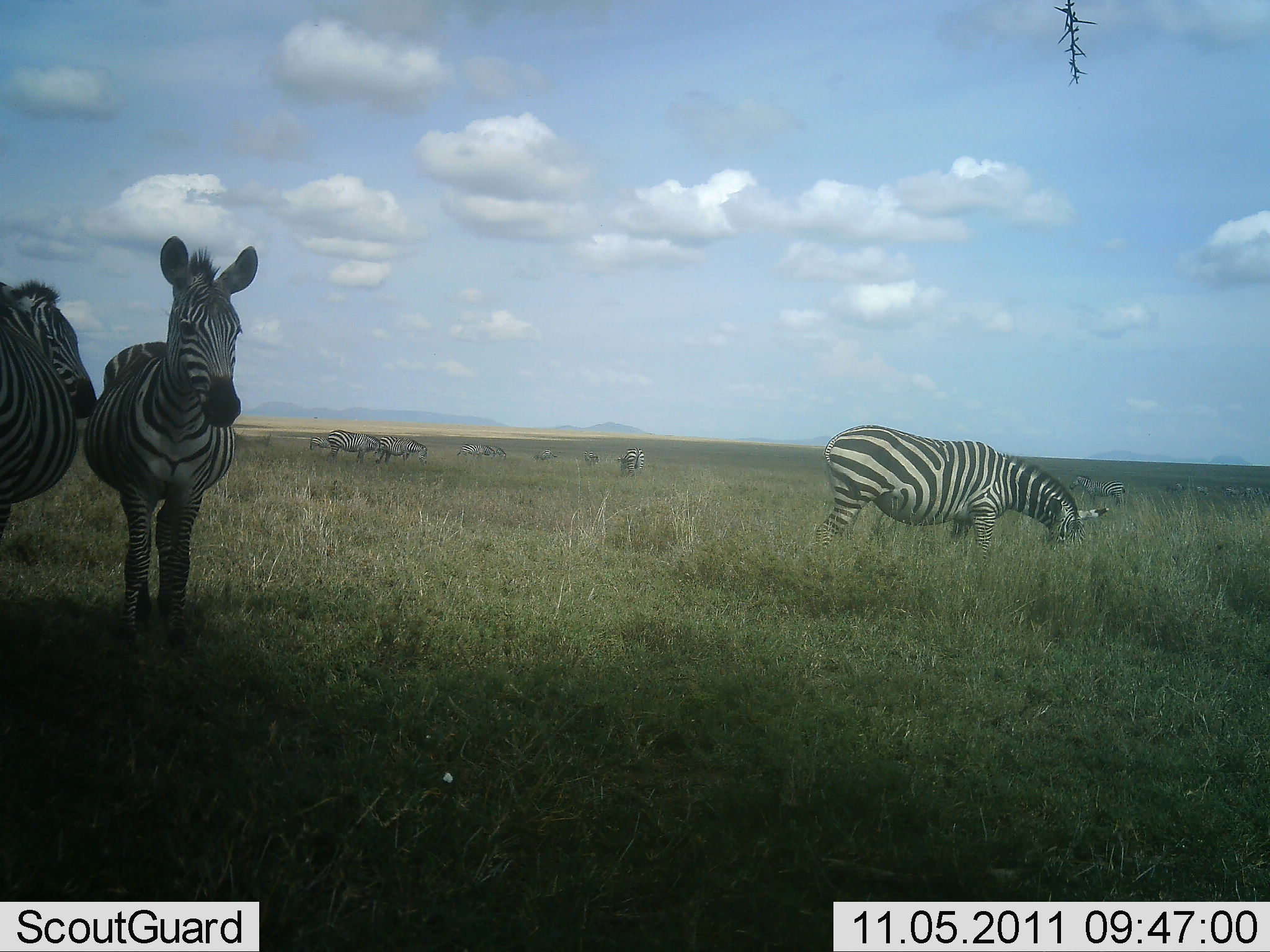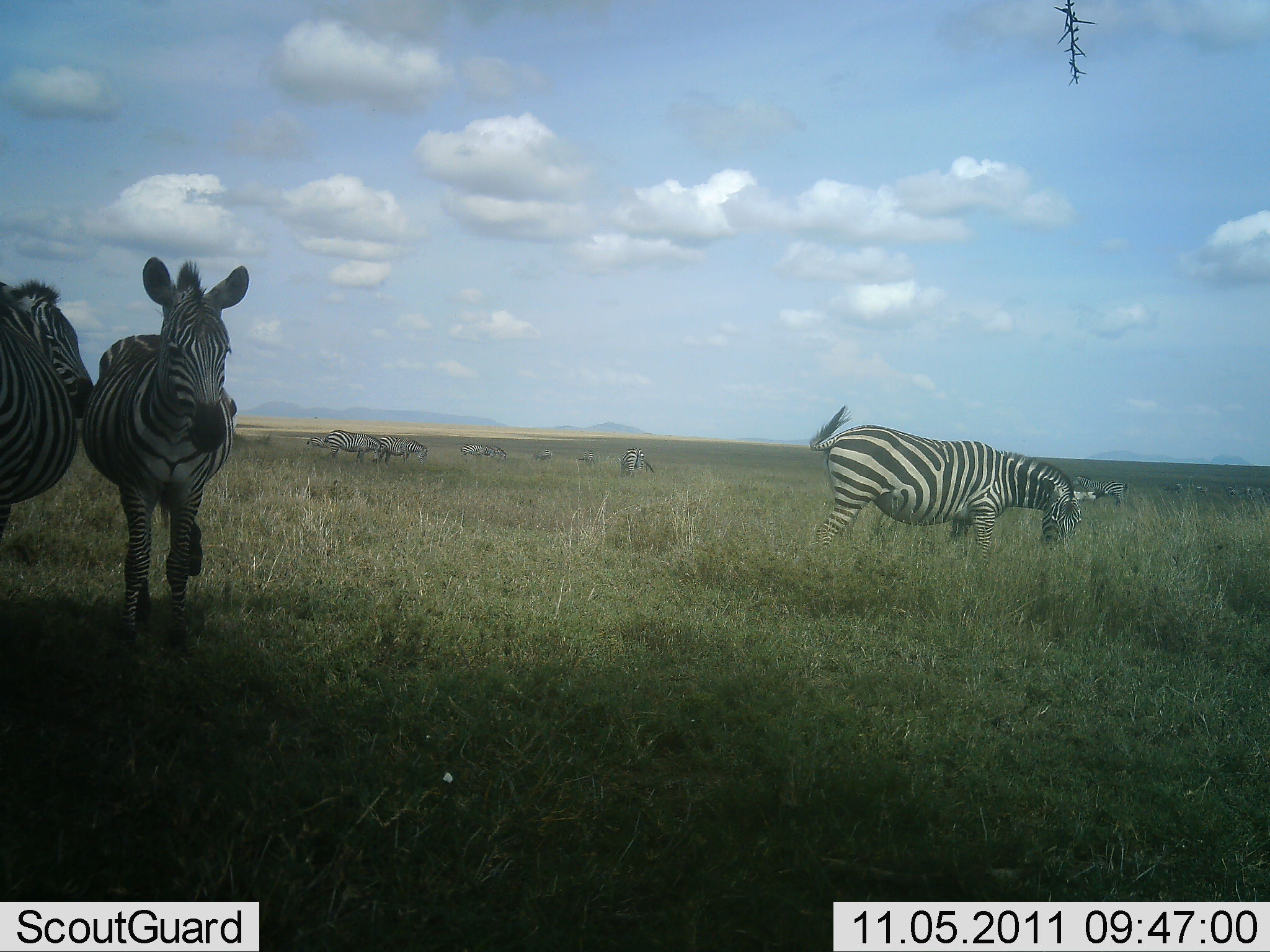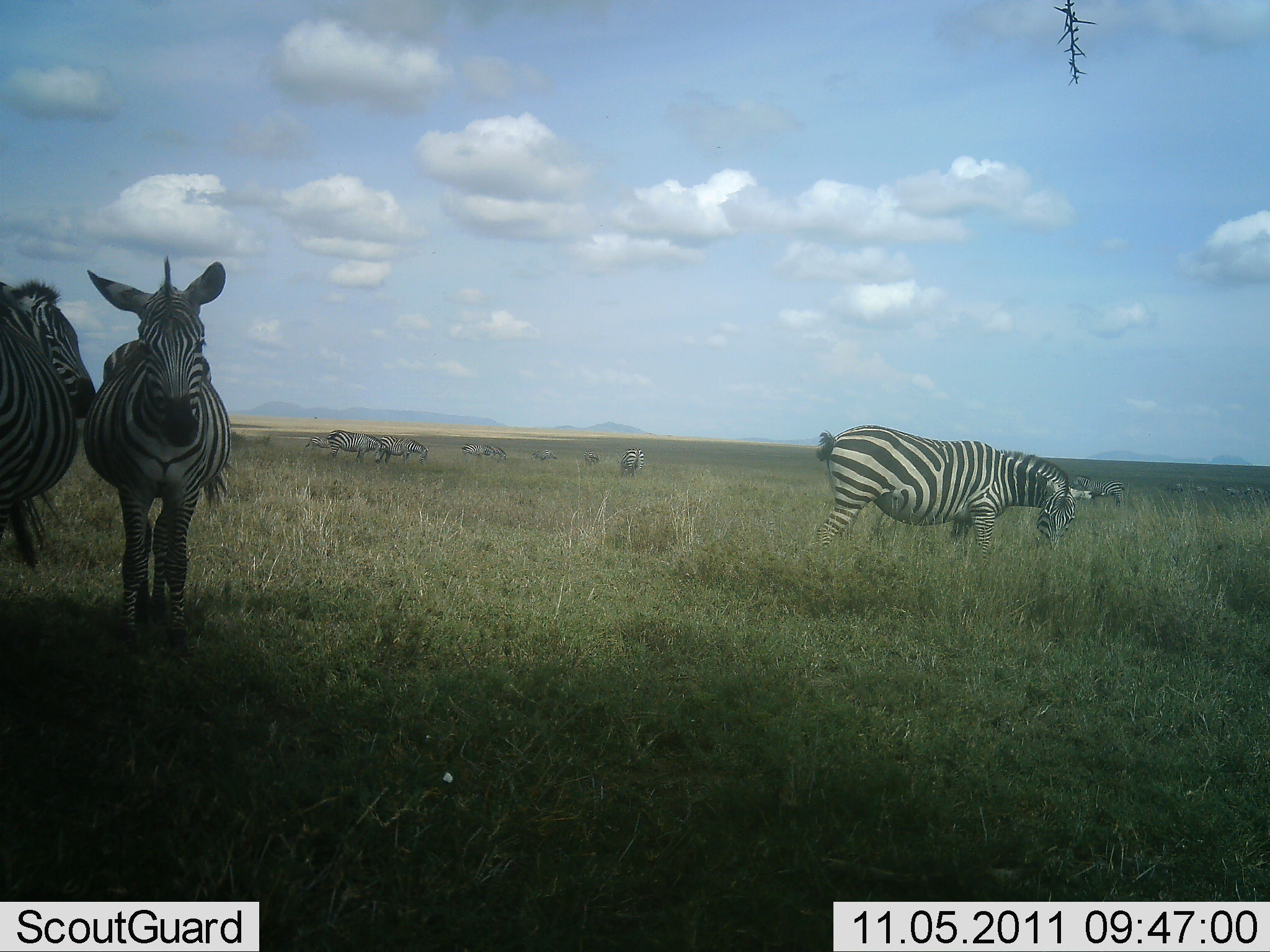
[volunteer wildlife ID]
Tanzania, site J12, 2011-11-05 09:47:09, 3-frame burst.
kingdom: Animalia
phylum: Chordata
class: Mammalia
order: Perissodactyla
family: Equidae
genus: Equus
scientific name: Equus quagga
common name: plains zebra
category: zebra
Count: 11-50.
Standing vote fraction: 67%.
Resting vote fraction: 7%.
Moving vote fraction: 20%.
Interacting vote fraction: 7%.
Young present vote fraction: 0%.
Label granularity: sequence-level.